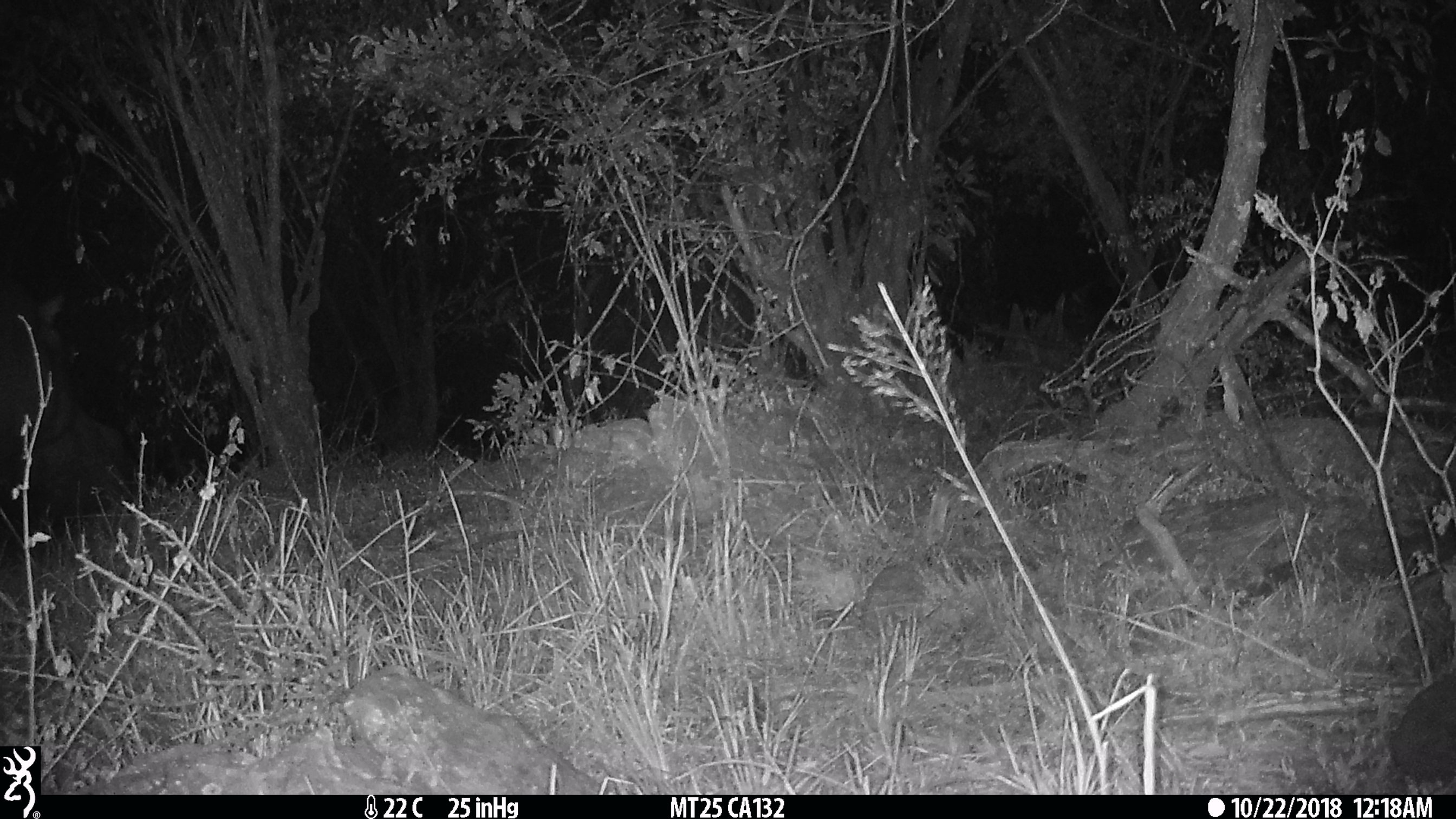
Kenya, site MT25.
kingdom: Animalia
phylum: Chordata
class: Mammalia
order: Artiodactyla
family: Hippopotamidae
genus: Hippopotamus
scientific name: Hippopotamus amphibius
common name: hippopotamus